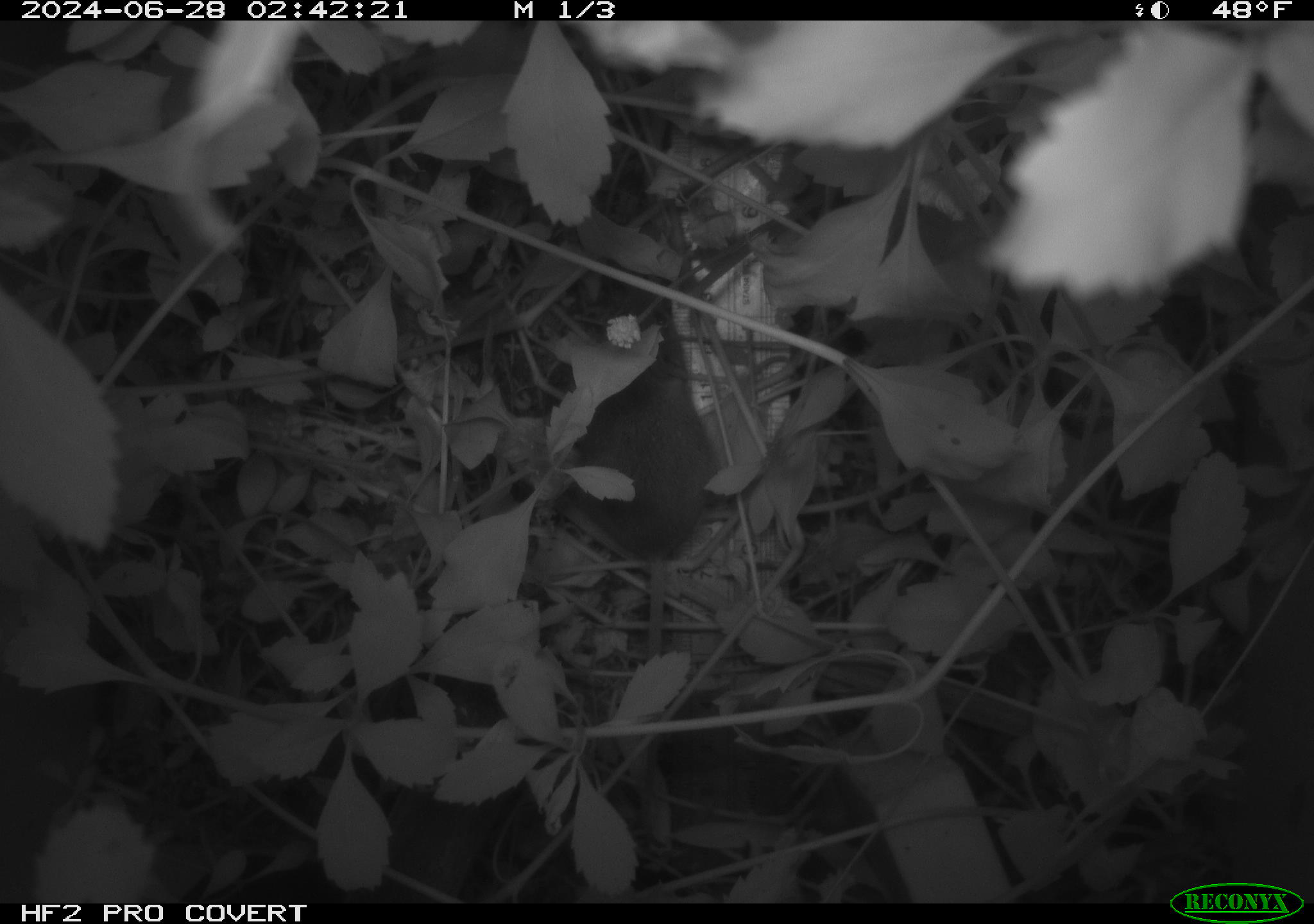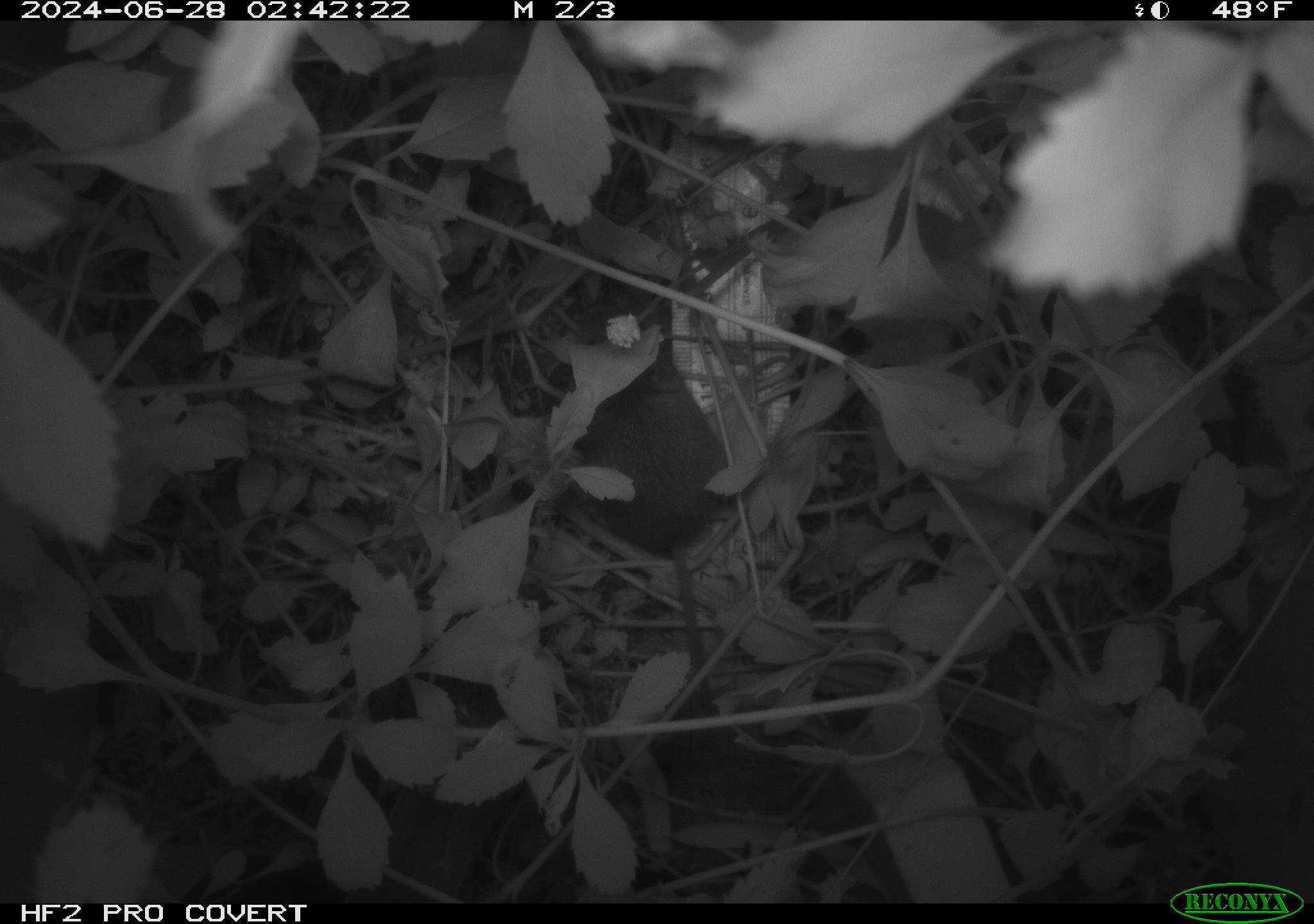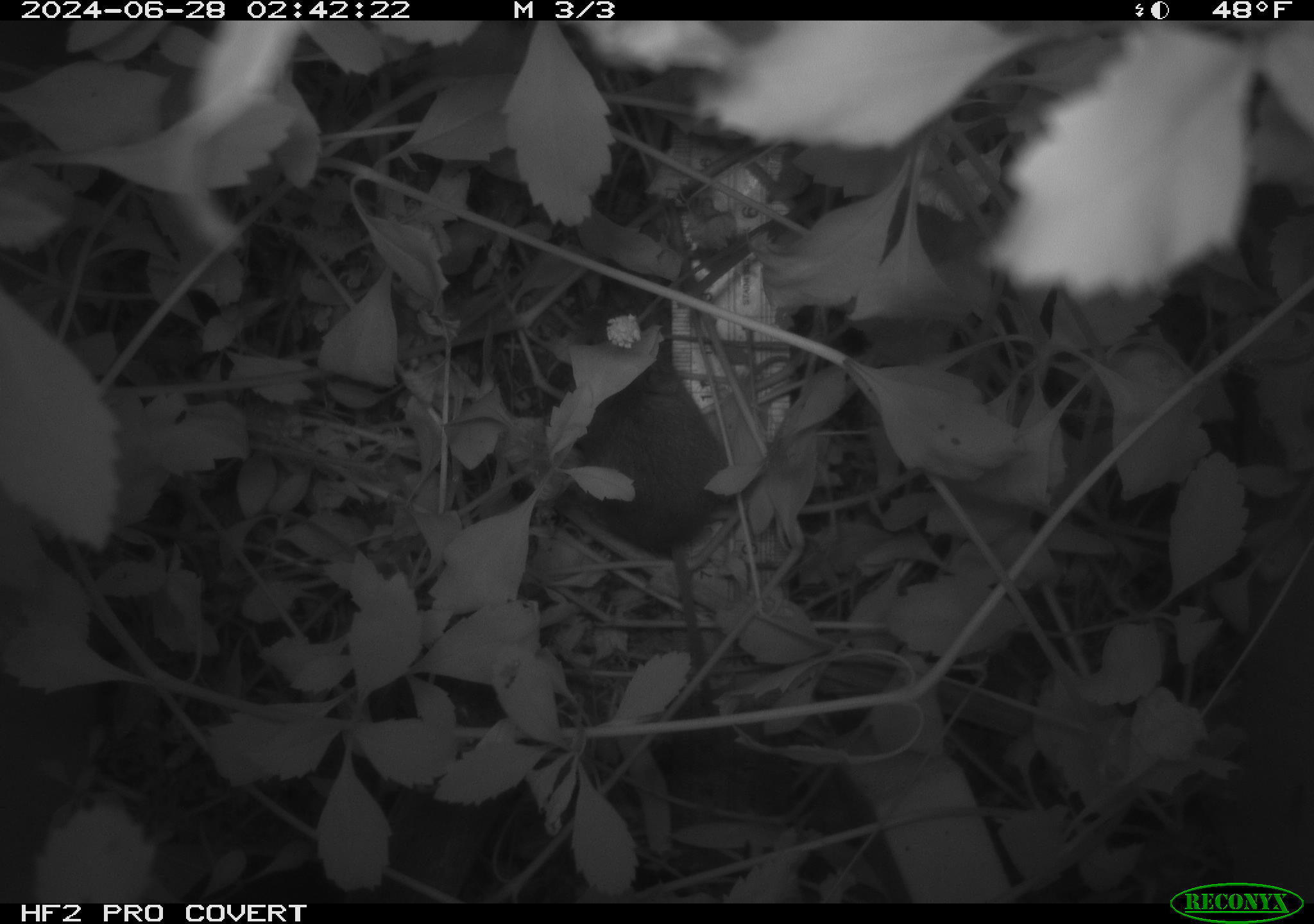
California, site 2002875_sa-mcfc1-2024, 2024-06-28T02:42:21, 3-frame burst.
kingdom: Animalia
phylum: Chordata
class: Mammalia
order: Rodentia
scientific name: Rodentia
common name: rodent